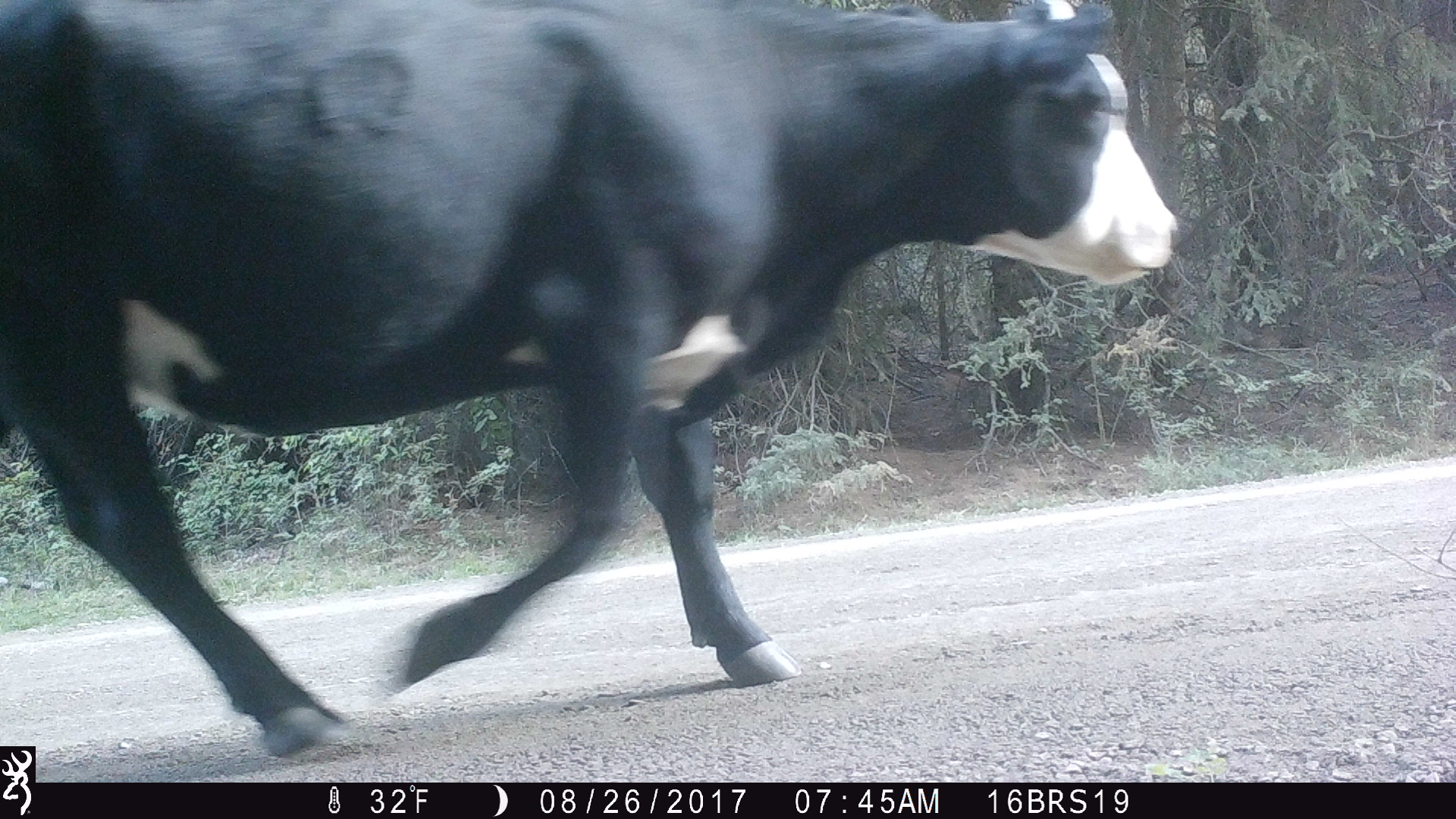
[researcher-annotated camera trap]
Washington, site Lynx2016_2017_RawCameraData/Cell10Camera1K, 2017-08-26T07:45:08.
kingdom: Animalia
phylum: Chordata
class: Mammalia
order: Artiodactyla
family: Bovidae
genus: Bos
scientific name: Bos taurus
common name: domestic cattle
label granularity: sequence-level